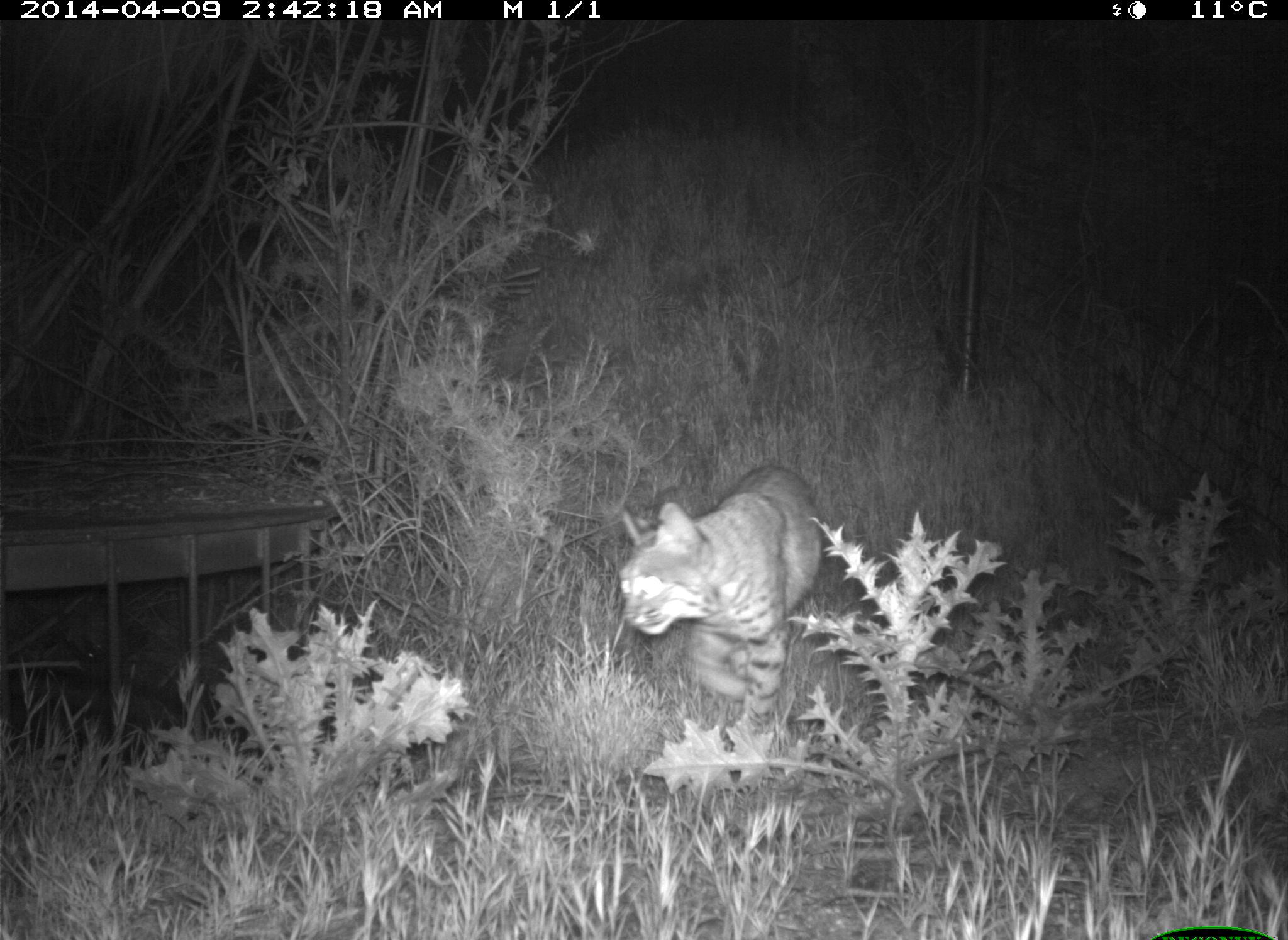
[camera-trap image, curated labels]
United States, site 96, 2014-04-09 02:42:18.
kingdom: Animalia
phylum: Chordata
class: Mammalia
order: Carnivora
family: Felidae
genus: Lynx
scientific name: Lynx rufus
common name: bobcat